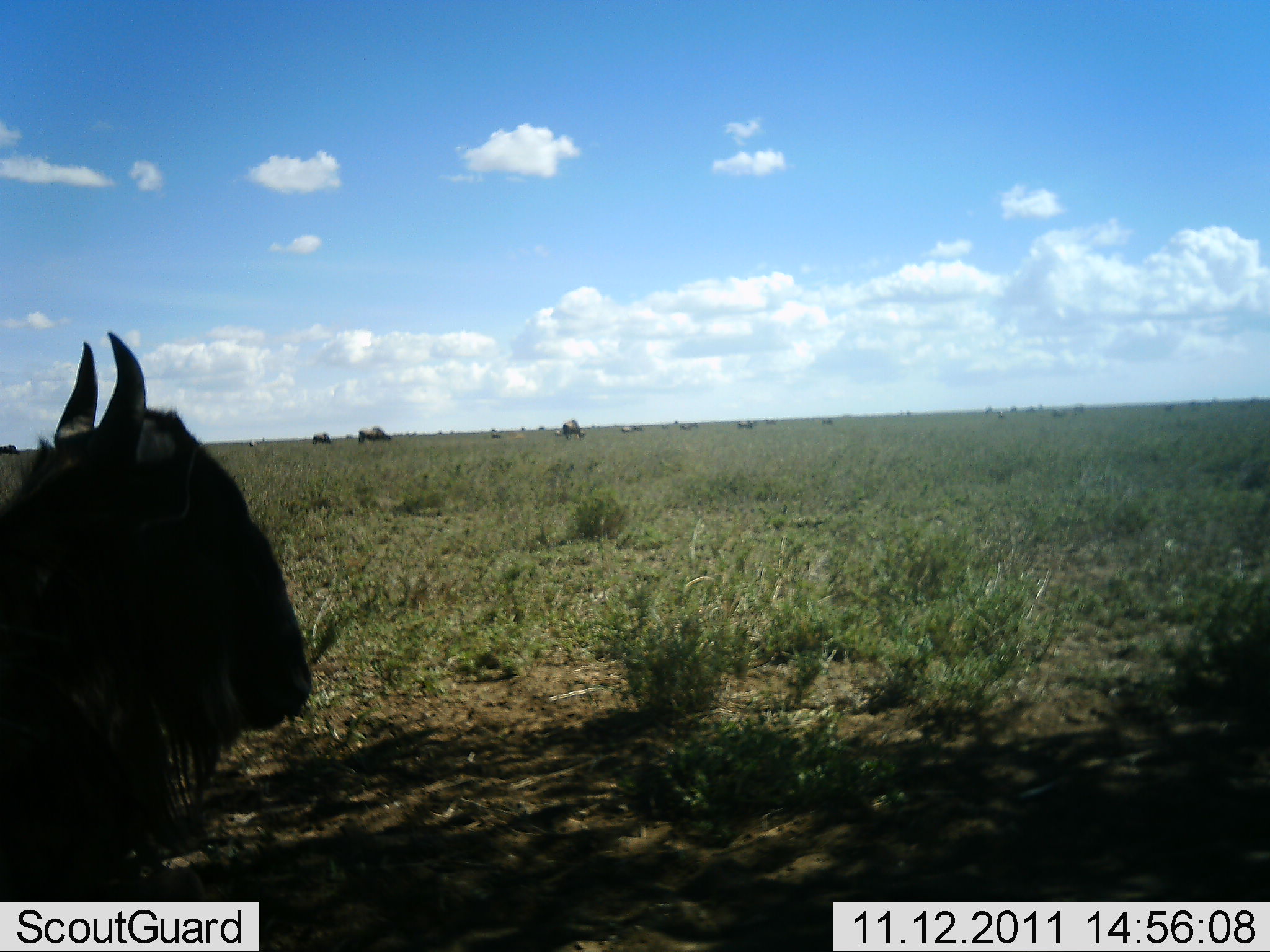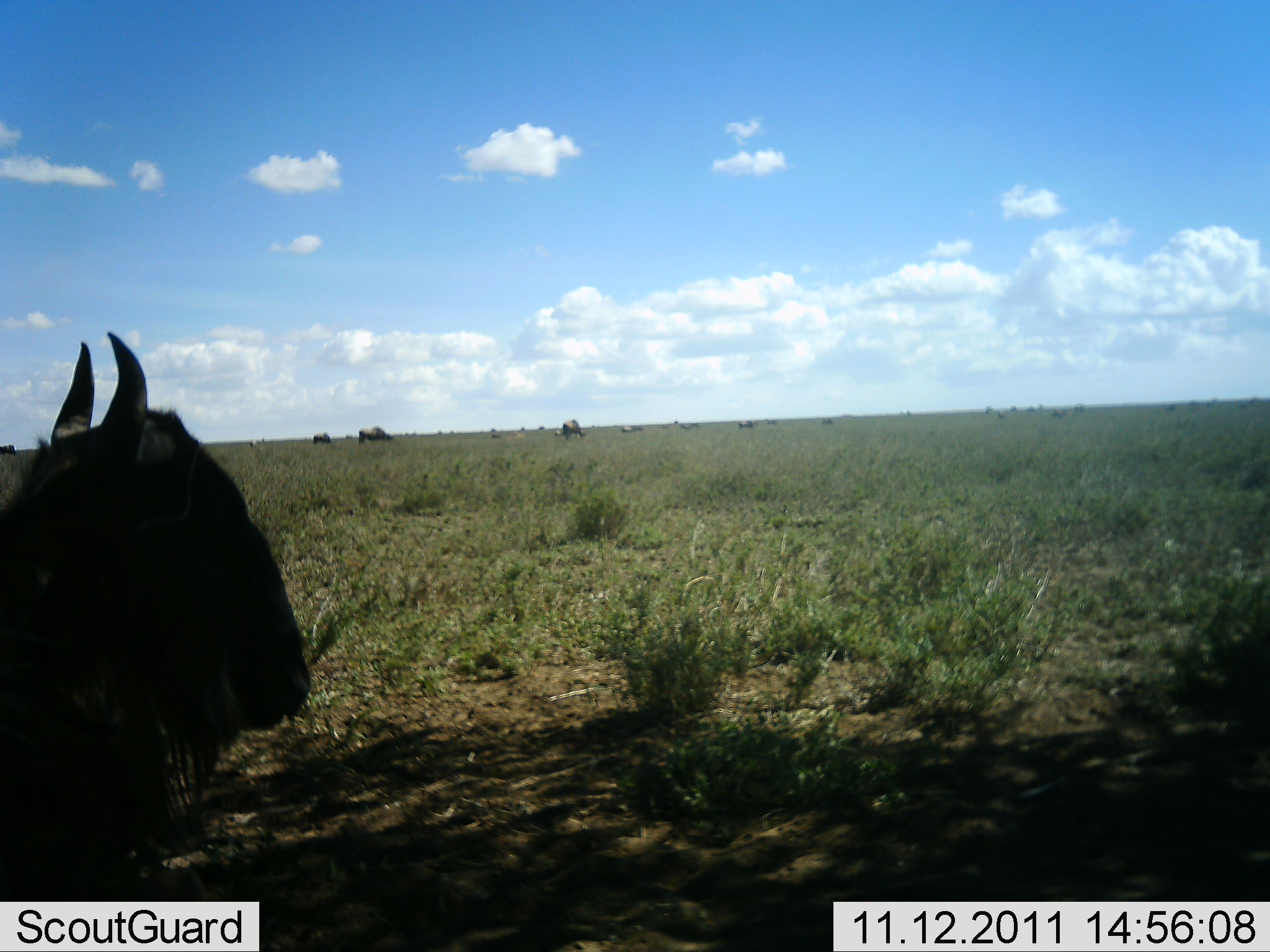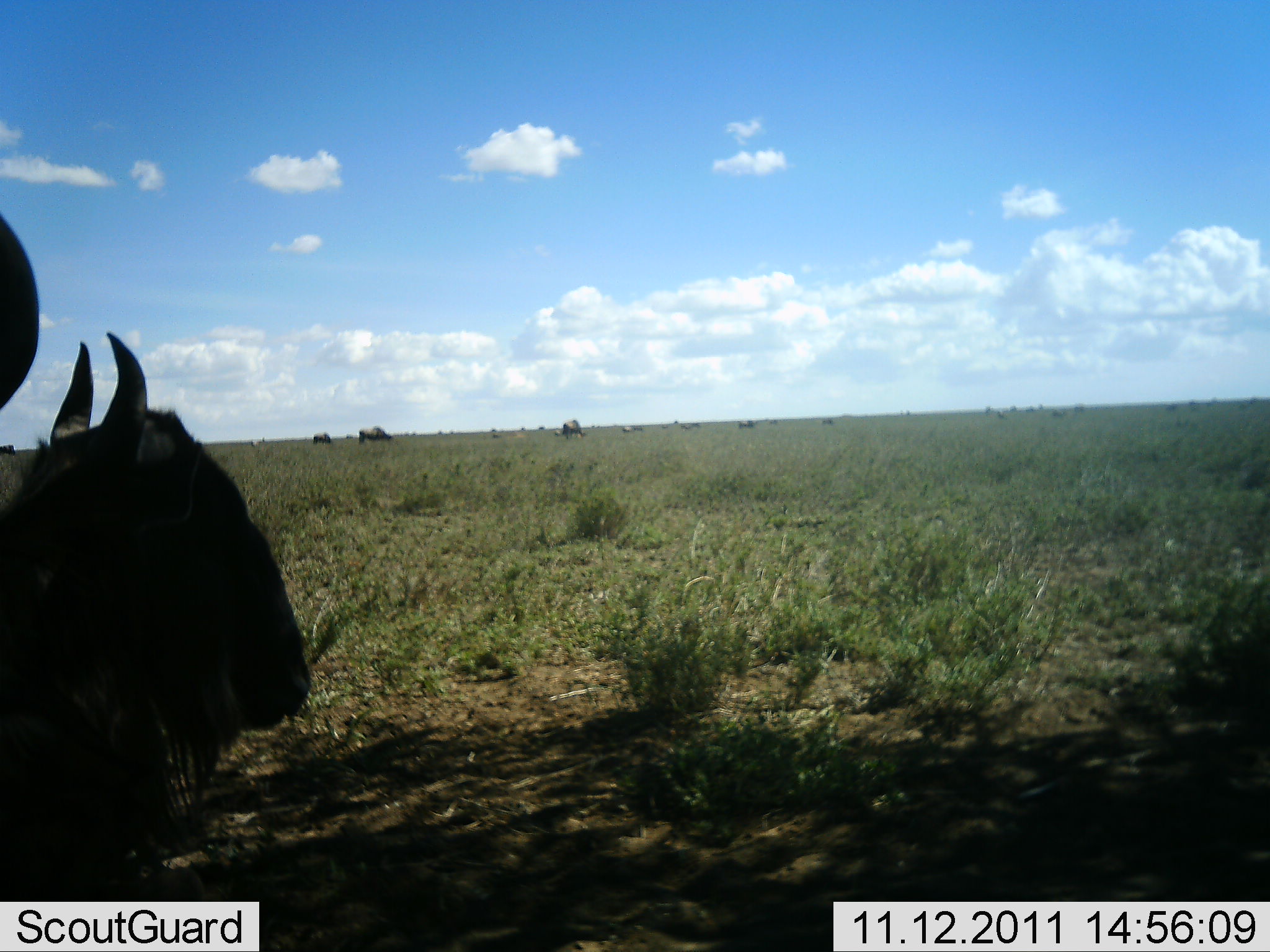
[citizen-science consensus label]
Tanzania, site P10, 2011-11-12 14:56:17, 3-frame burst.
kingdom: Animalia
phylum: Chordata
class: Mammalia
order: Artiodactyla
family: Bovidae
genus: Connochaetes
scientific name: Connochaetes taurinus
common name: blue wildebeest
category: wildebeest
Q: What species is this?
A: Wildebeest (blue wildebeest) (Connochaetes taurinus).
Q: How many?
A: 1.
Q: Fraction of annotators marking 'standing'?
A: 58%.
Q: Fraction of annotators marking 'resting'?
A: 42%.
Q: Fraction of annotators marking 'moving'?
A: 0%.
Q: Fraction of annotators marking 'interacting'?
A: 0%.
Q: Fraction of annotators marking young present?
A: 0%.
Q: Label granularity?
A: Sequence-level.